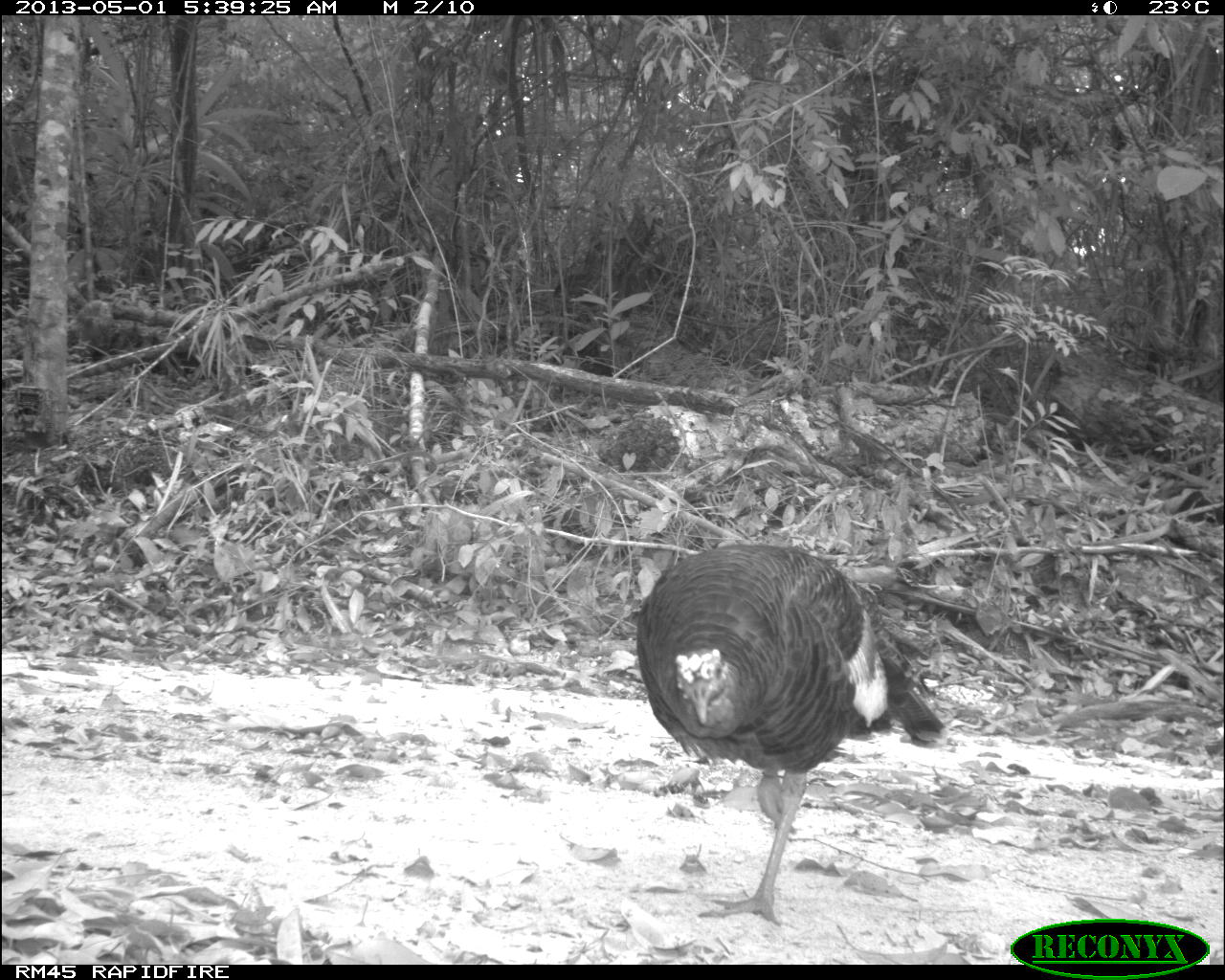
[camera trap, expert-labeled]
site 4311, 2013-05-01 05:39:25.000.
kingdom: Animalia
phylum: Chordata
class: Aves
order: Galliformes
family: Phasianidae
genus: Meleagris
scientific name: Meleagris ocellata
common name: ocellated turkey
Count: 1.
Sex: female.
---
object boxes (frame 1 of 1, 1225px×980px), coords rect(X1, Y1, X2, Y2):
meleagris ocellata: rect(632, 541, 945, 927)